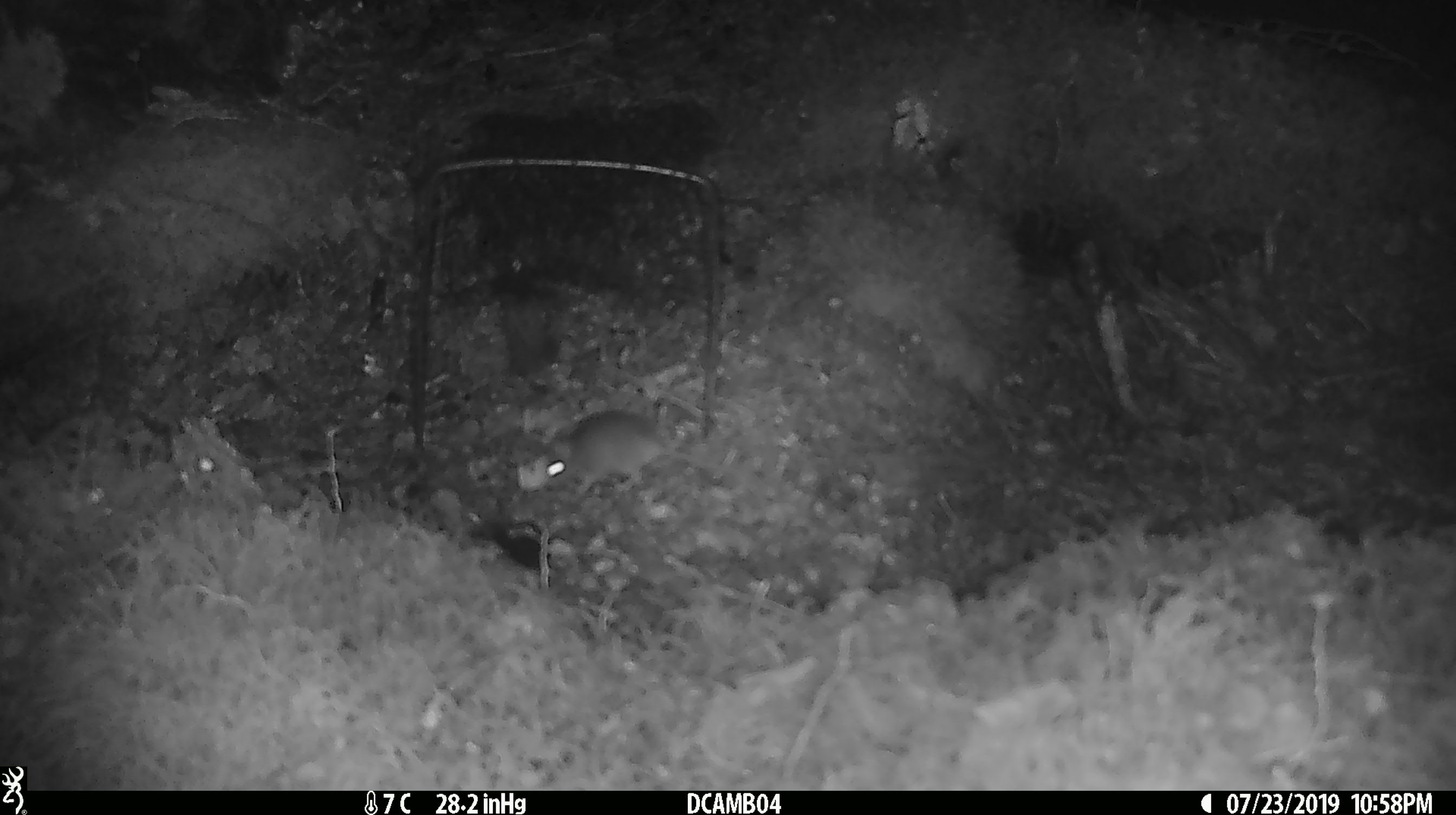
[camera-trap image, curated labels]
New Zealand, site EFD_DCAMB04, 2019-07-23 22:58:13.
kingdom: Animalia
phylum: Chordata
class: Mammalia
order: Rodentia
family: Muridae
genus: Mus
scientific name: Mus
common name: mouse